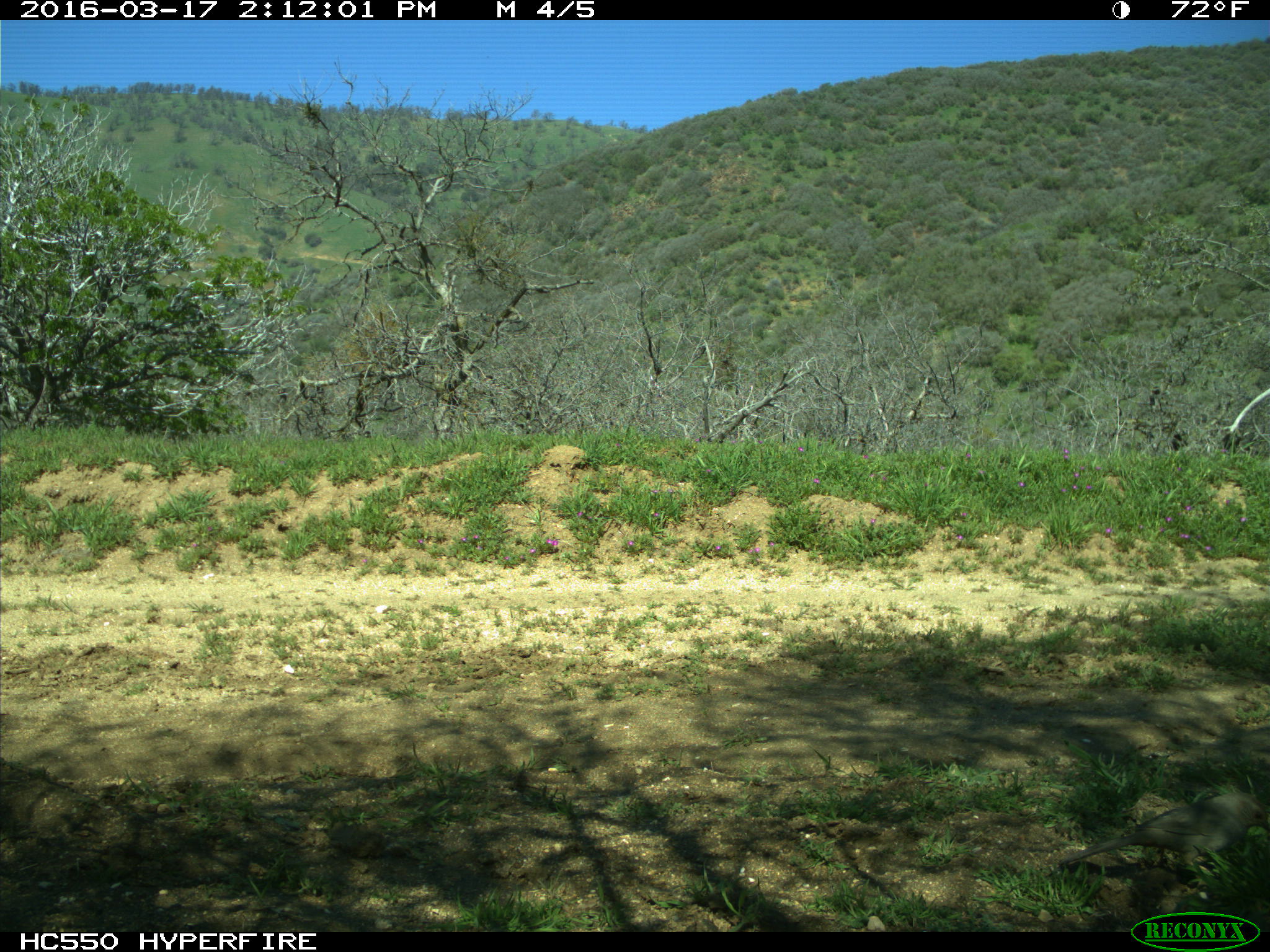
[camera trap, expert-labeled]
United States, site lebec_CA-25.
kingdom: Animalia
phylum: Chordata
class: Aves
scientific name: Aves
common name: birds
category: unidentified bird